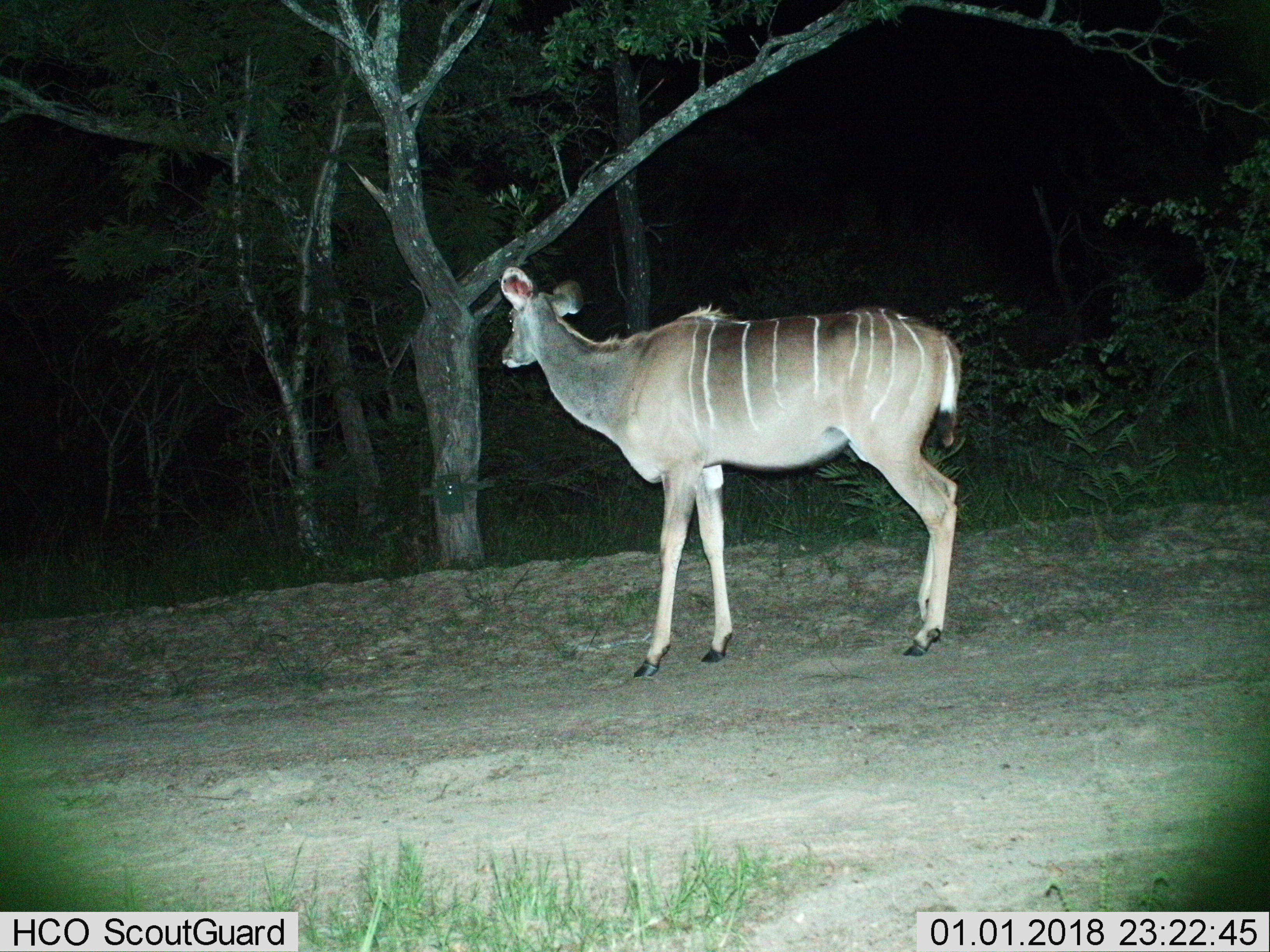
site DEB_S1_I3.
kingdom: Animalia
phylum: Chordata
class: Mammalia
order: Artiodactyla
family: Bovidae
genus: Tragelaphus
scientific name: Tragelaphus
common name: kudu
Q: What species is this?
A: Kudu (Tragelaphus).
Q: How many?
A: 1.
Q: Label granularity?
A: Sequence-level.